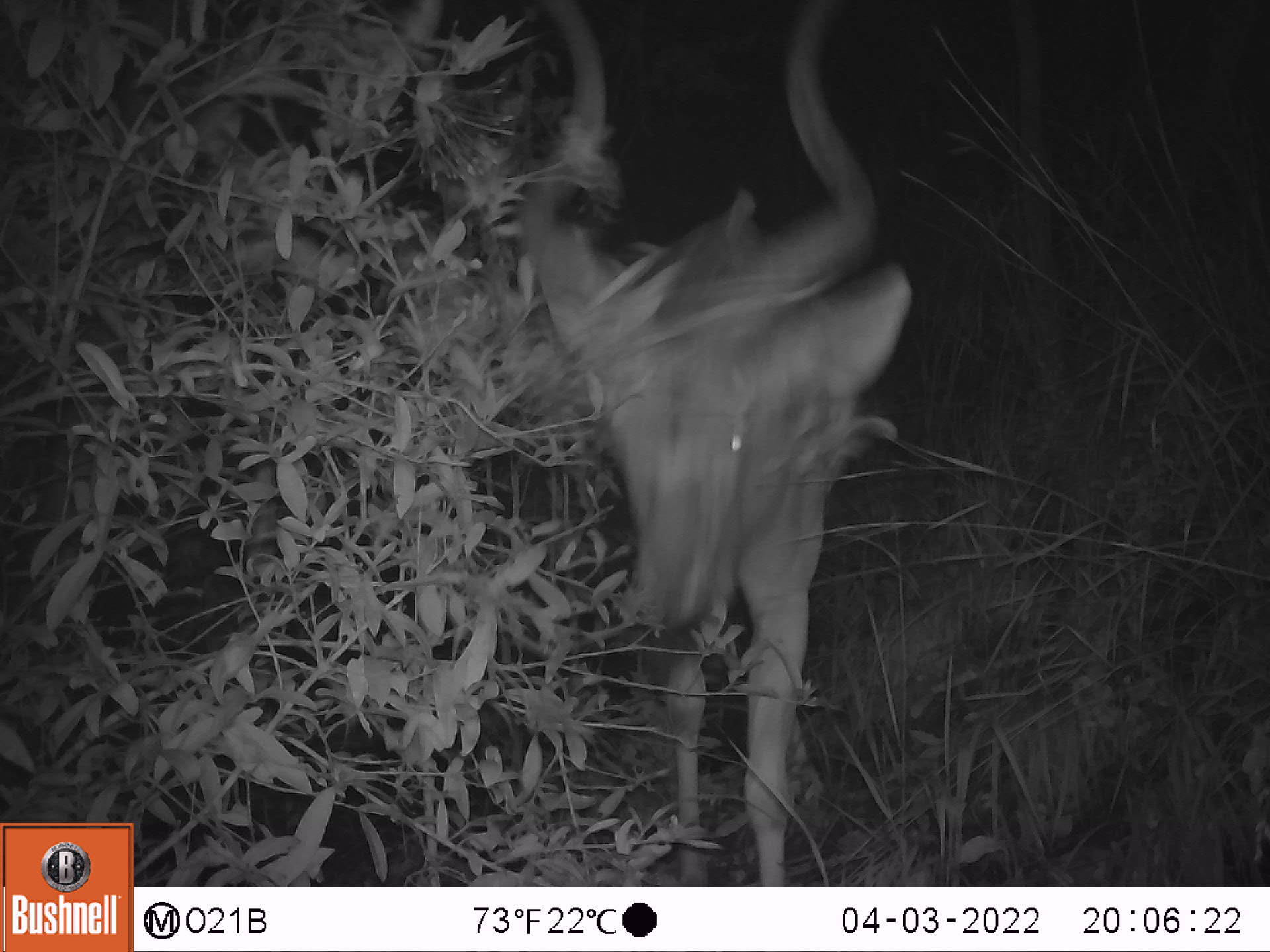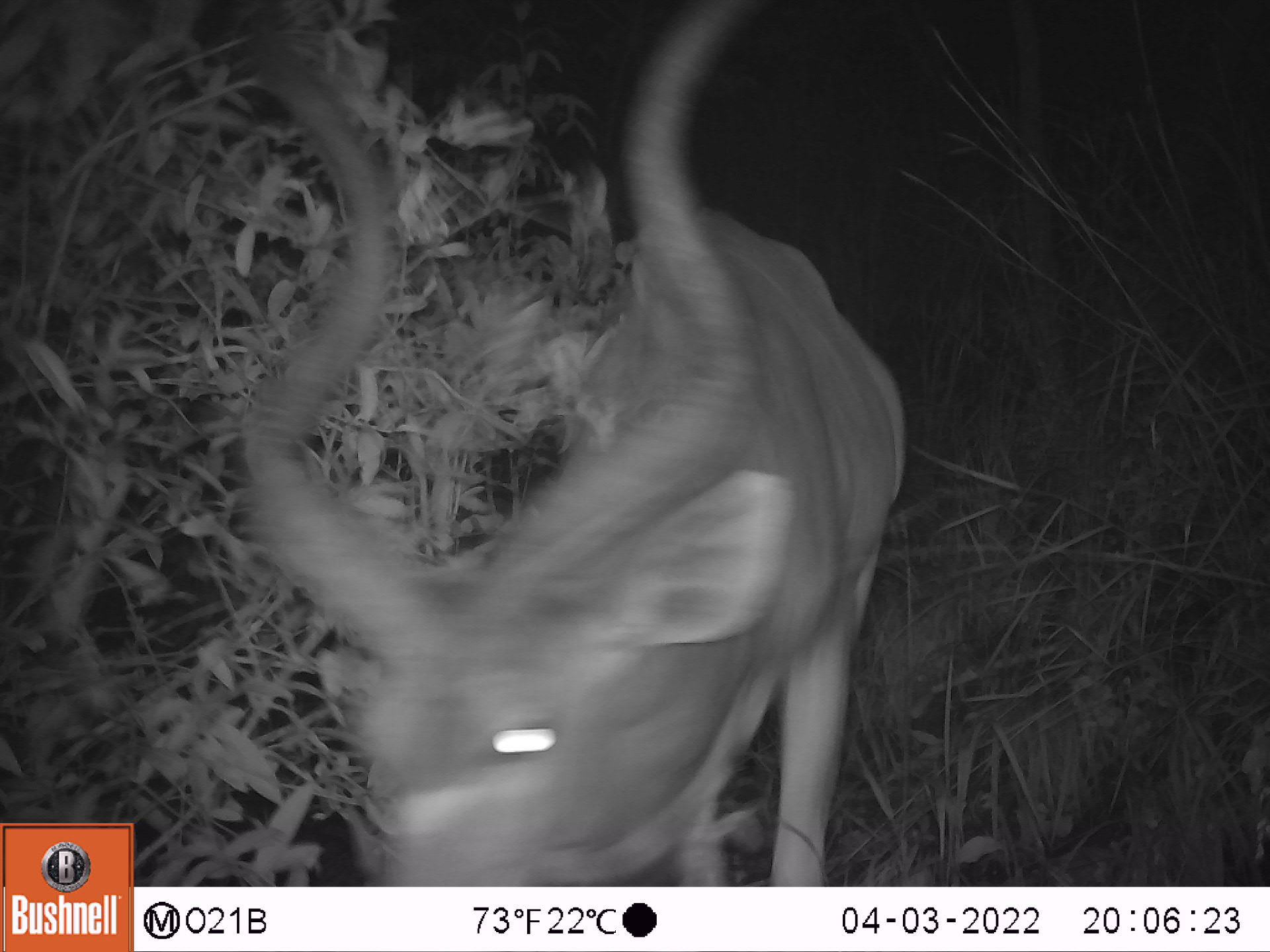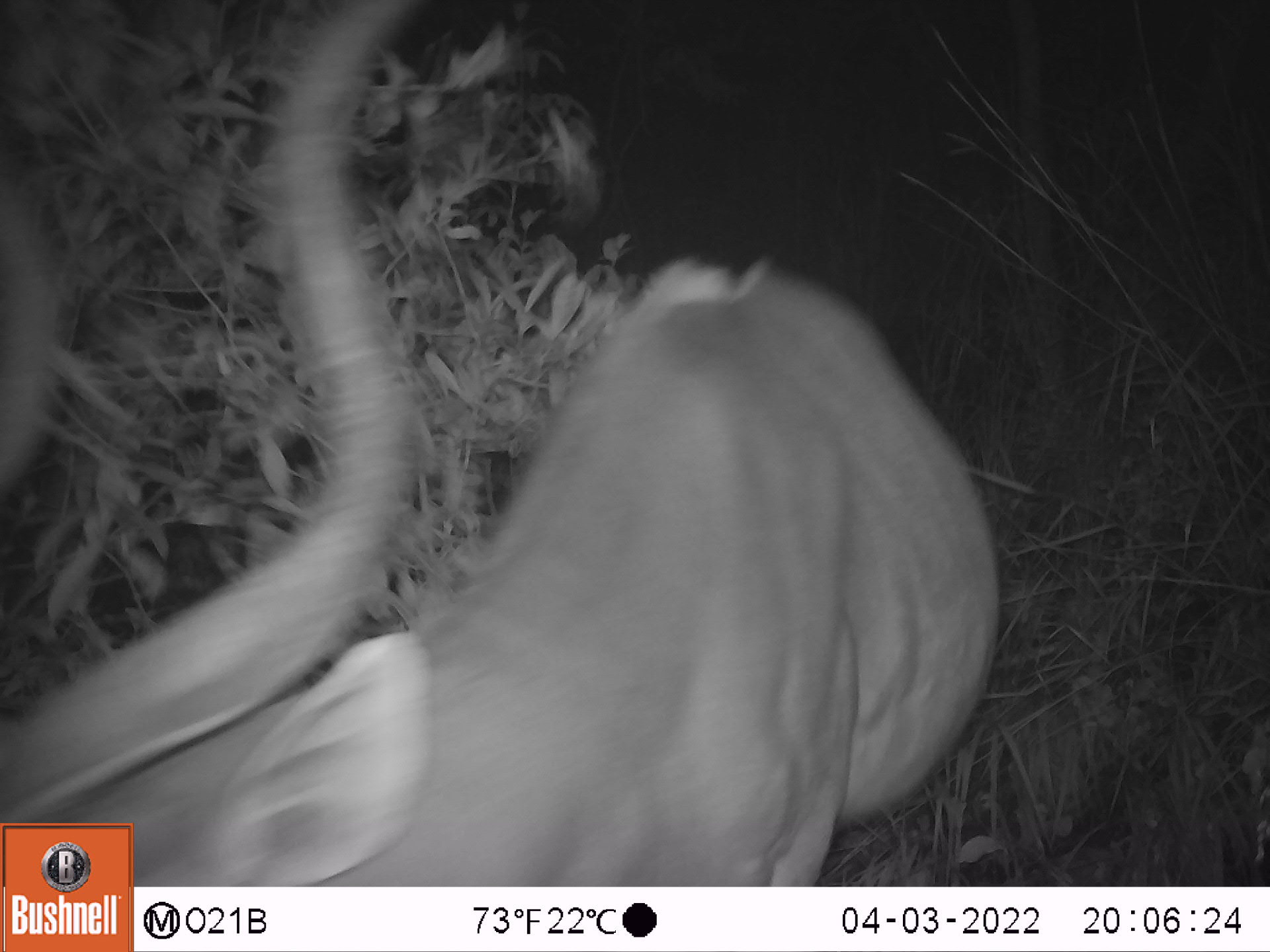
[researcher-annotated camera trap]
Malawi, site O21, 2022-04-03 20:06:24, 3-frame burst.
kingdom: Animalia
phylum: Chordata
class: Mammalia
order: Artiodactyla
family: Bovidae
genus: Tragelaphus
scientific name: Tragelaphus strepsiceros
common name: greater kudu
Greater kudu (Tragelaphus strepsiceros), count 1.